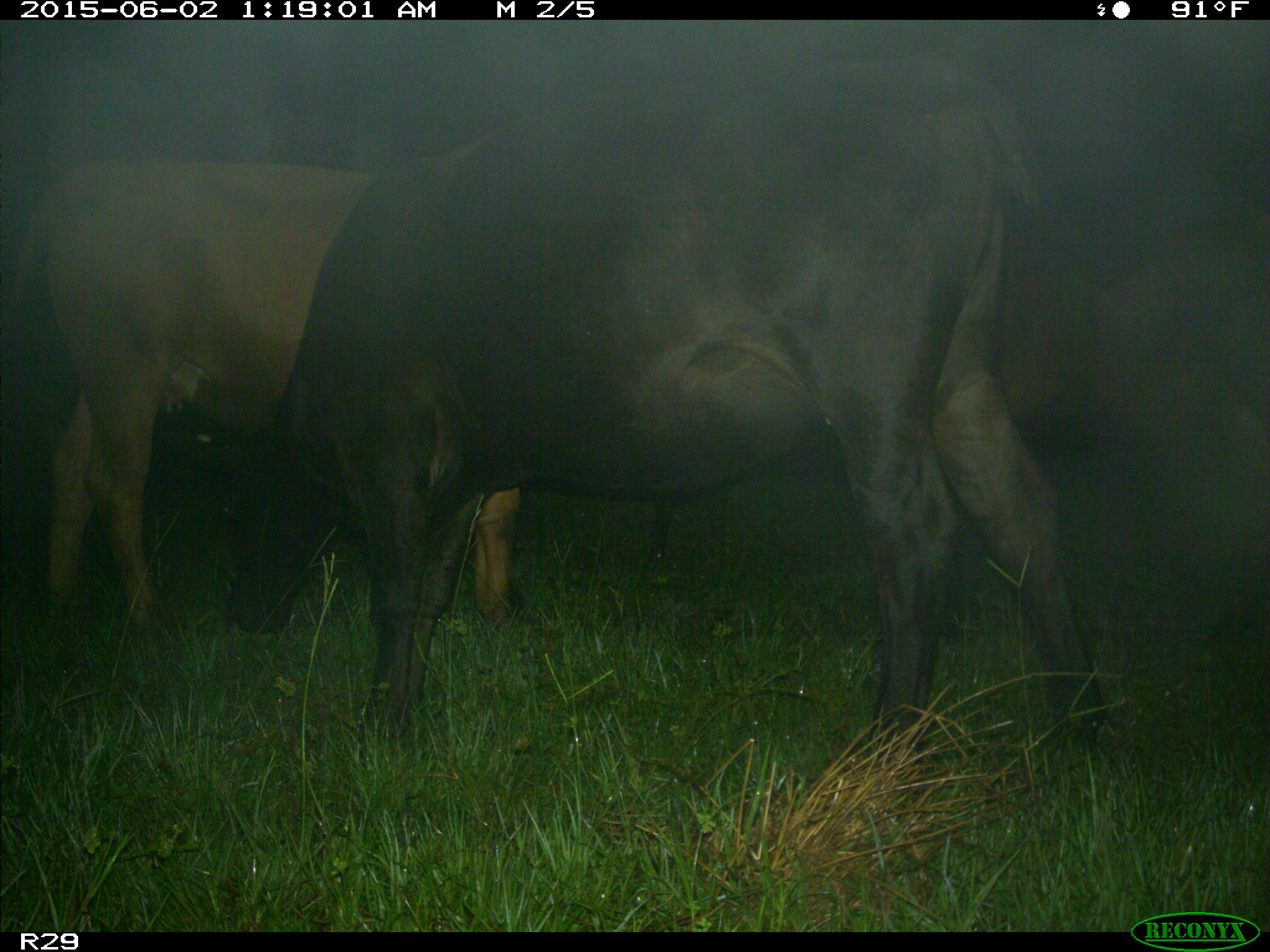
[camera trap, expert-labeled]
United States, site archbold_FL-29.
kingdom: Animalia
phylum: Chordata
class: Mammalia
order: Artiodactyla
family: Bovidae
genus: Bos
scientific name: Bos taurus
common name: domestic cow